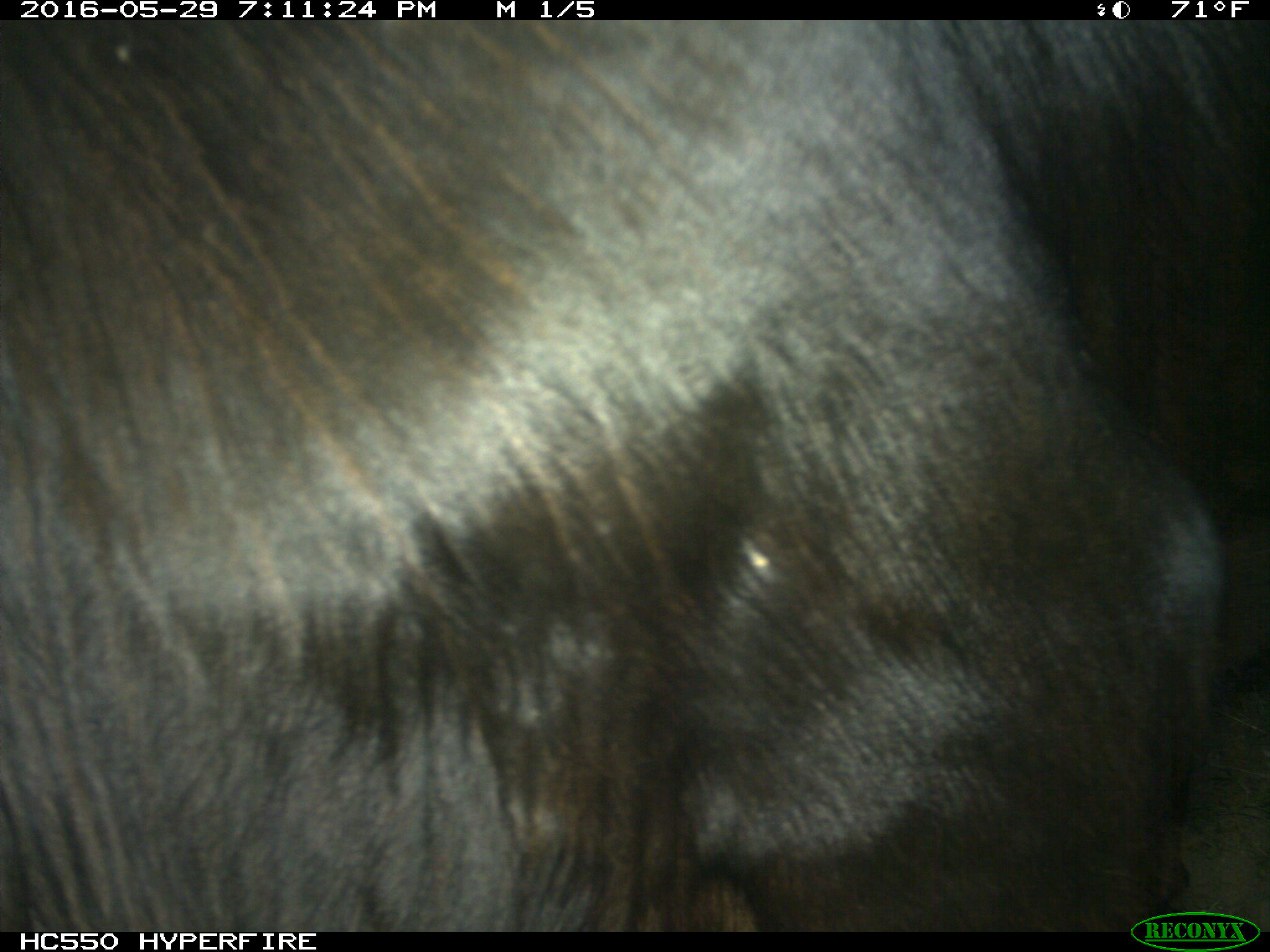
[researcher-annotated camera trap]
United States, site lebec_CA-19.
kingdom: Animalia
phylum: Chordata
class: Mammalia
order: Artiodactyla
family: Bovidae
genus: Bos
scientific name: Bos taurus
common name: domestic cow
Bos taurus (domestic cow).